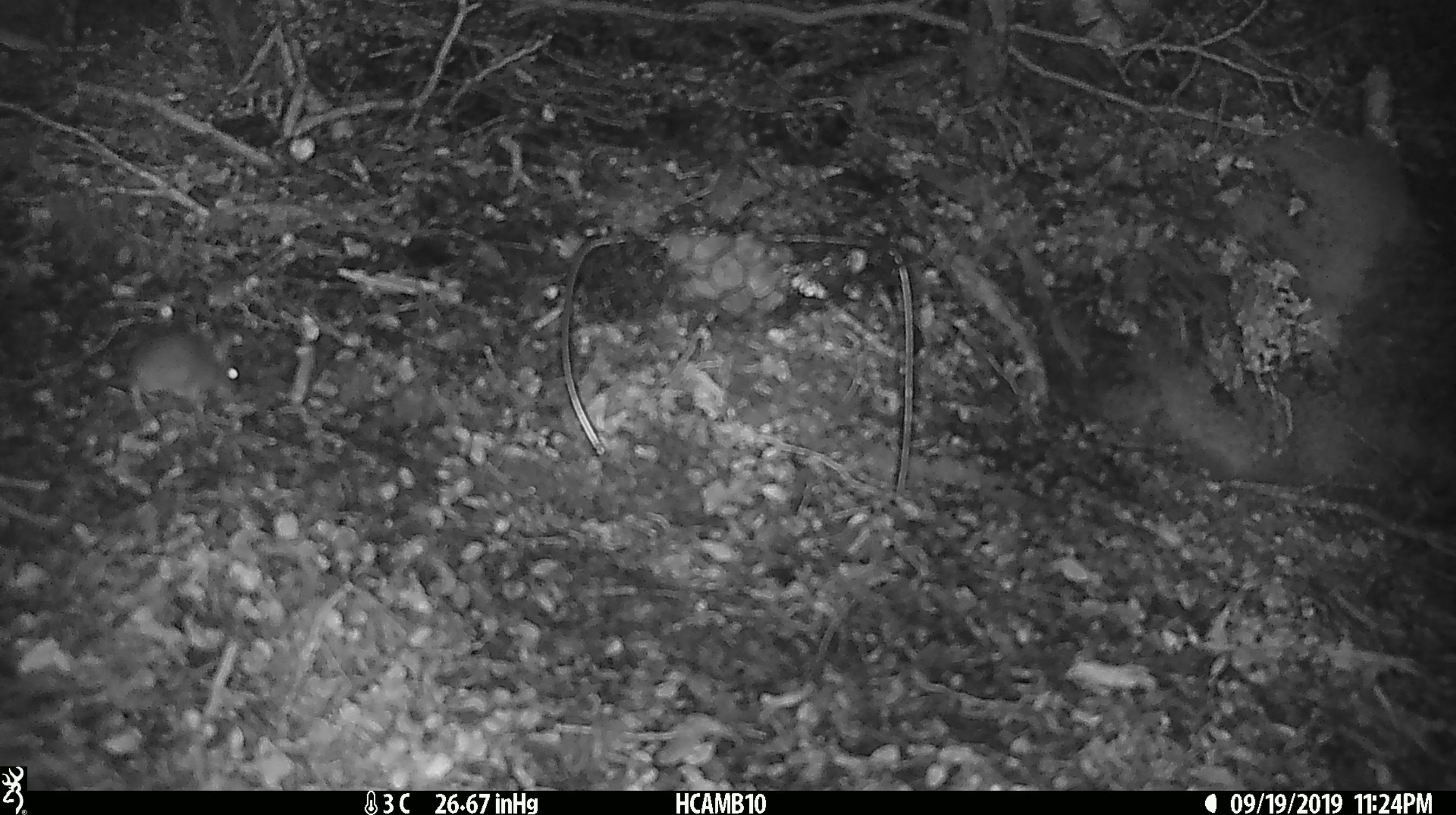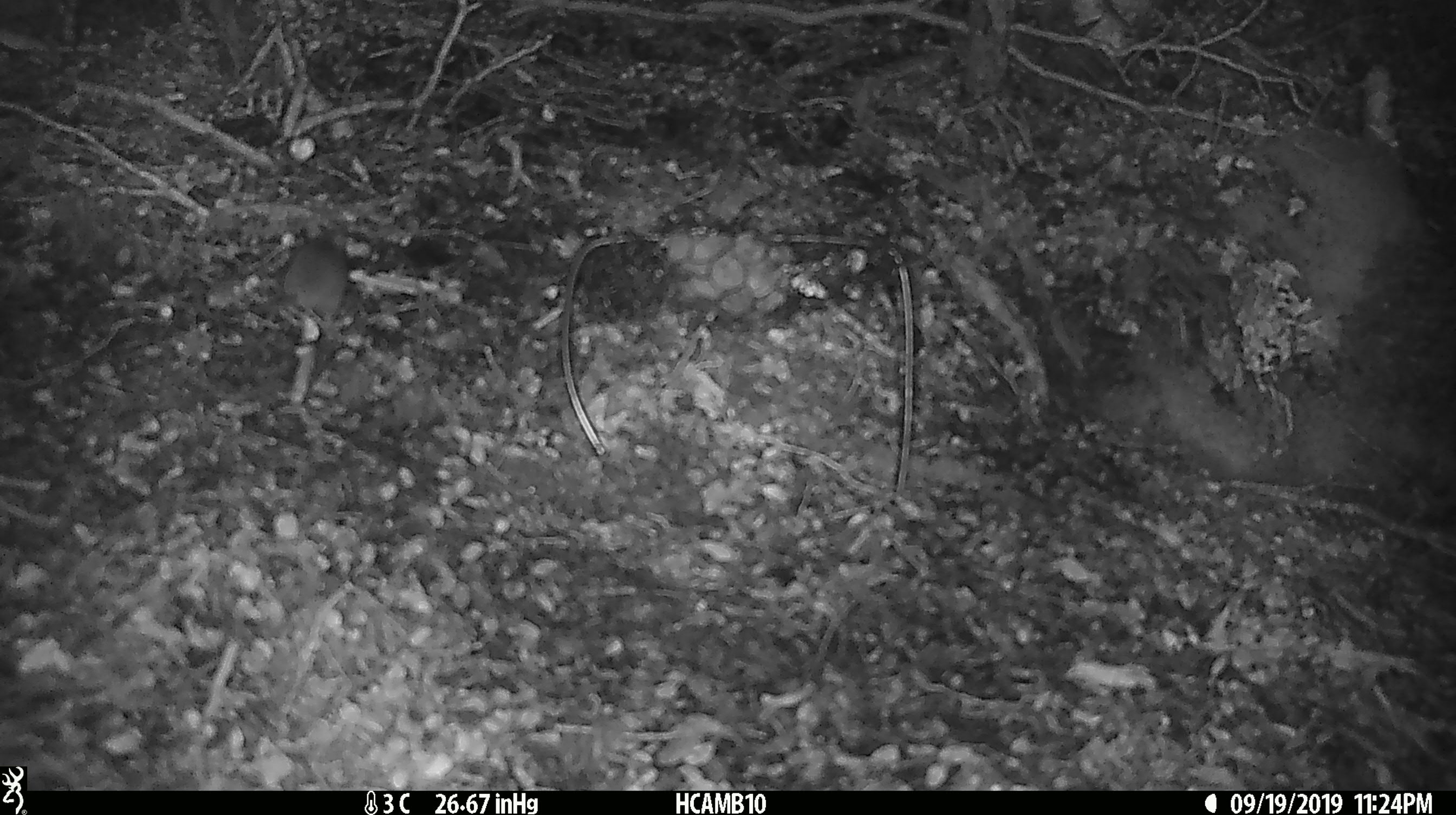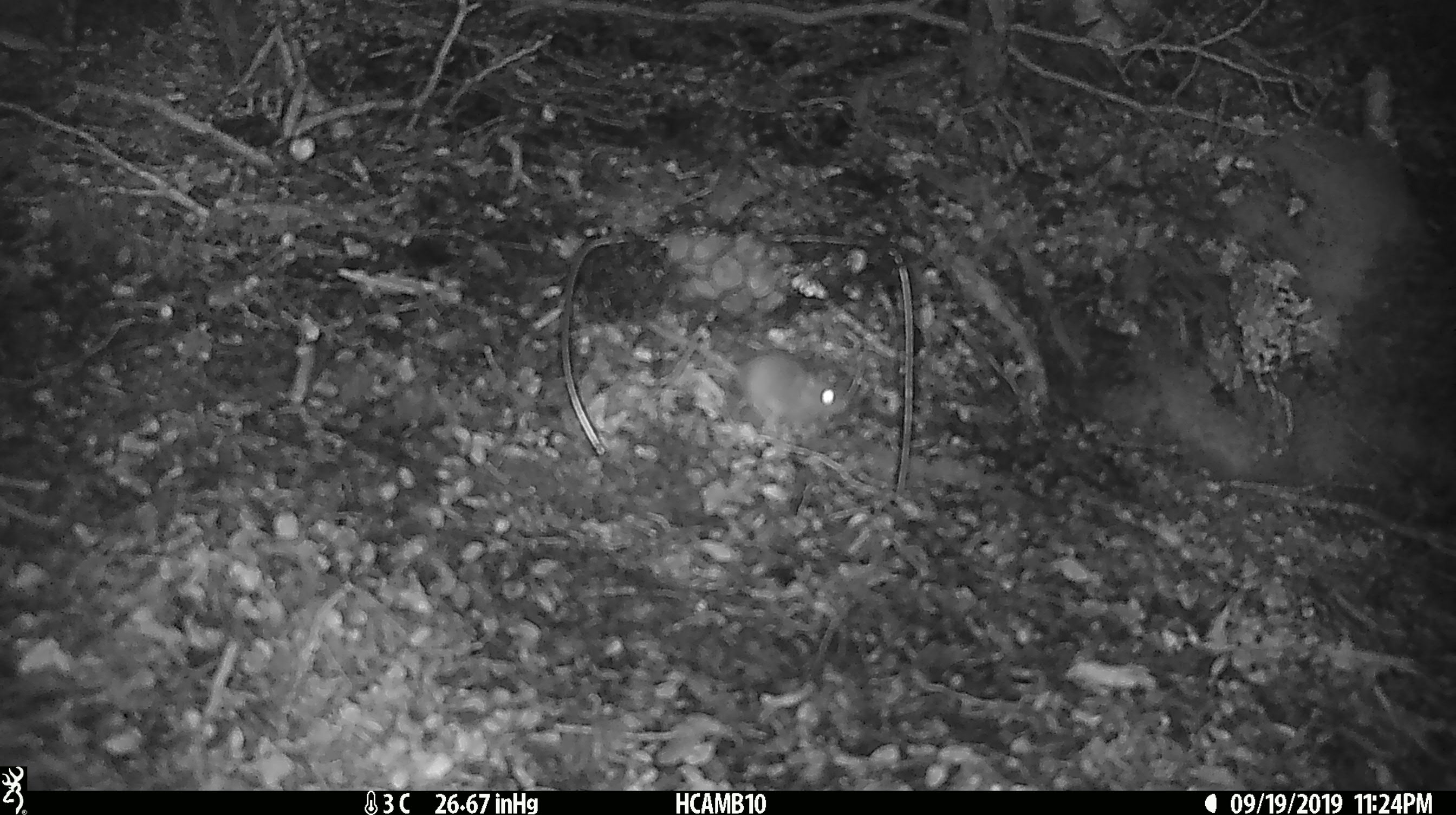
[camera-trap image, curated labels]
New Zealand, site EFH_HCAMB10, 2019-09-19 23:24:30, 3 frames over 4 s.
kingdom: Animalia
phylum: Chordata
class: Mammalia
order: Rodentia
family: Muridae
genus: Mus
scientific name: Mus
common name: mouse